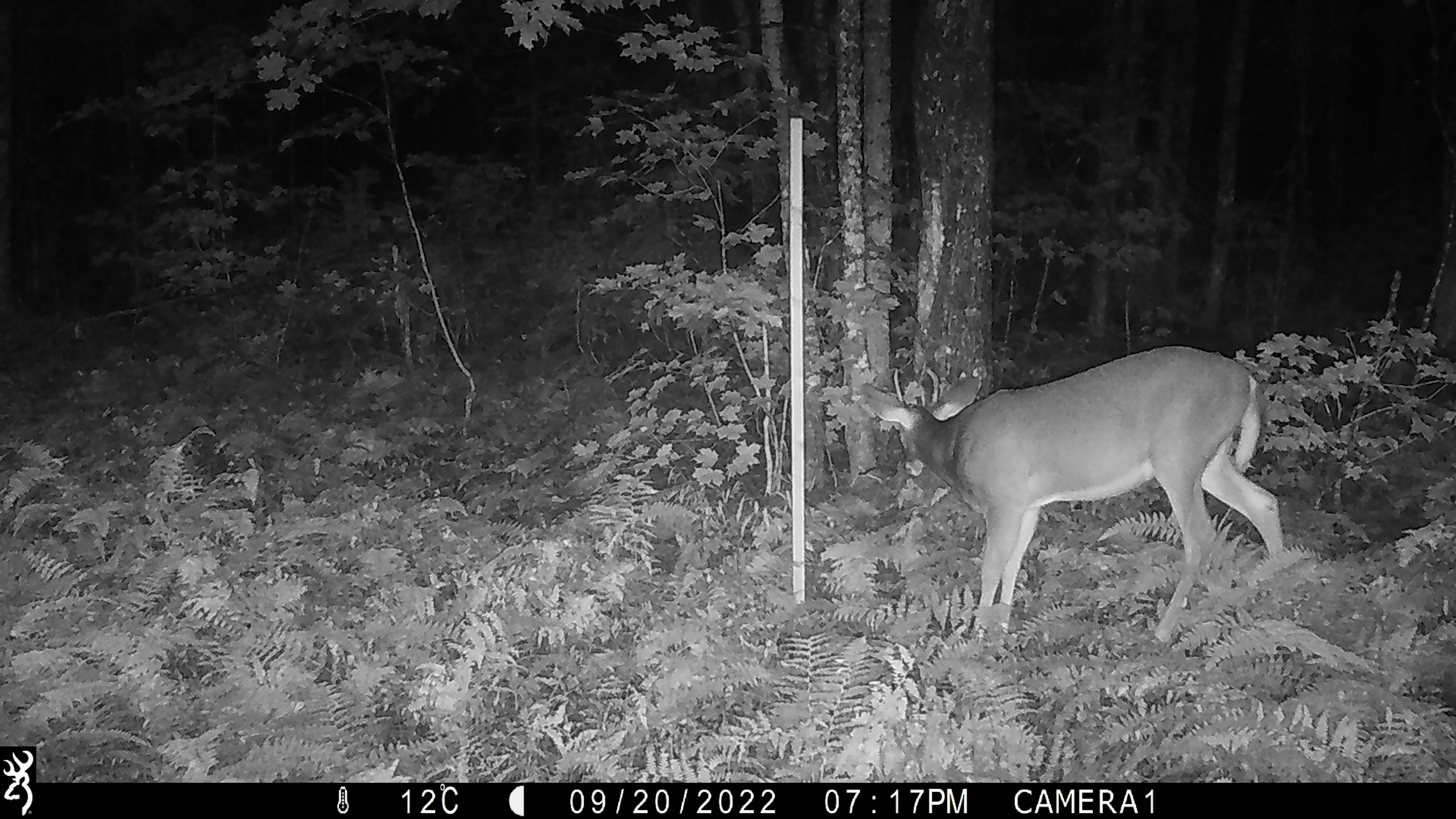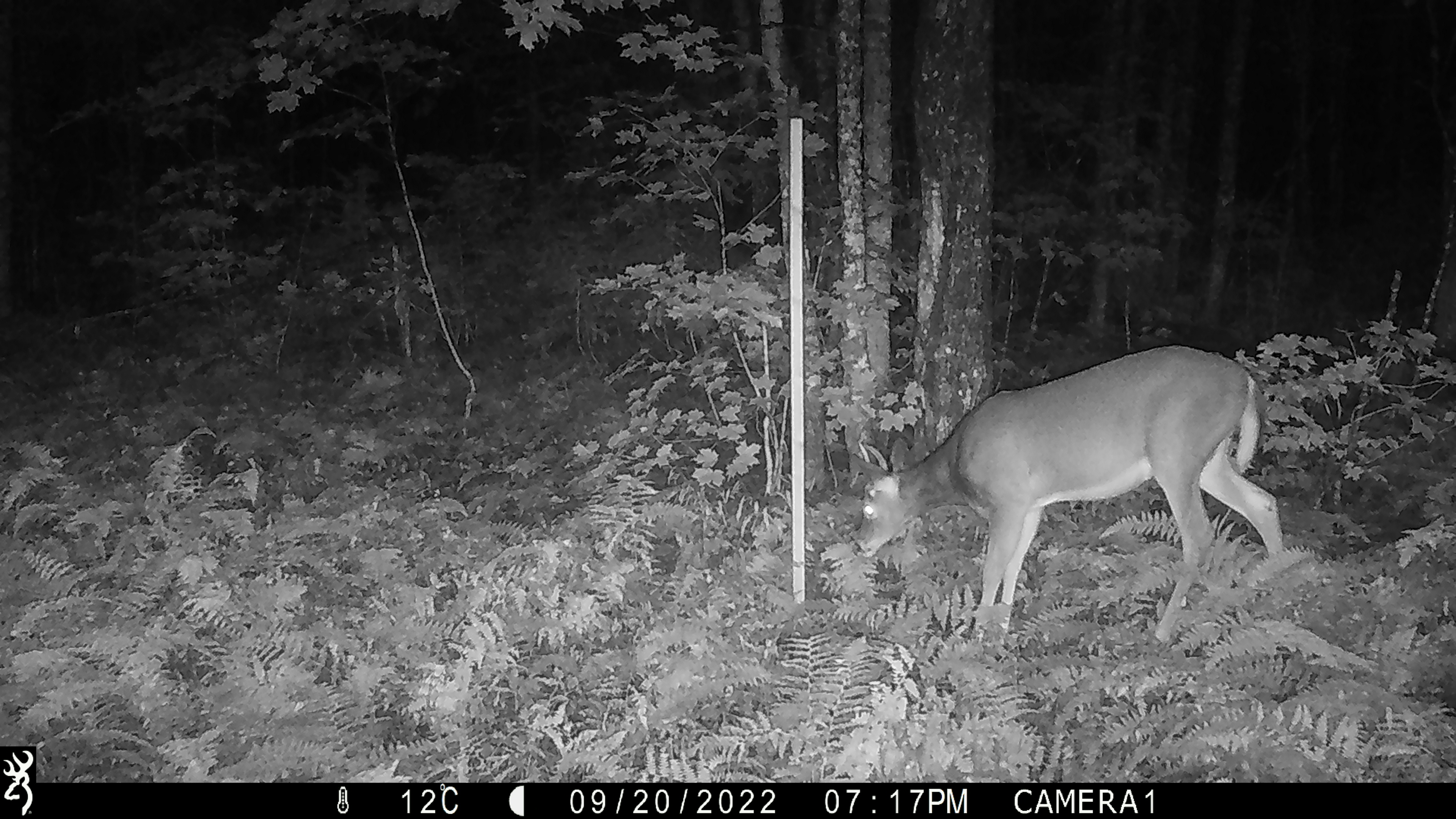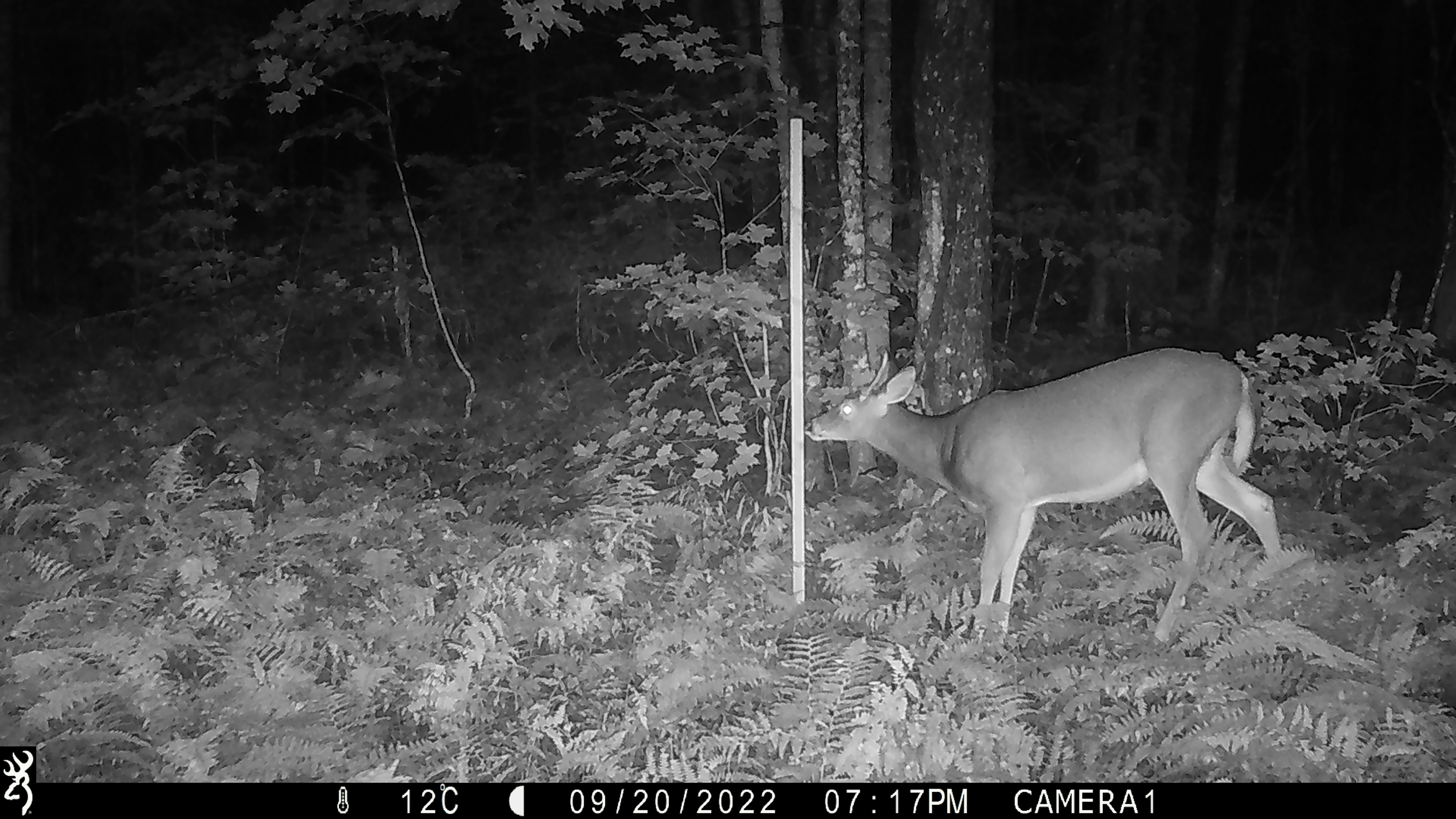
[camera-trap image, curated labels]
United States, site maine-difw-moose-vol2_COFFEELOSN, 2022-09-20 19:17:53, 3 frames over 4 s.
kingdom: Animalia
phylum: Chordata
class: Mammalia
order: Artiodactyla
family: Cervidae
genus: Odocoileus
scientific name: Odocoileus virginianus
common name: white-tailed deer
White-tailed deer (Odocoileus virginianus).